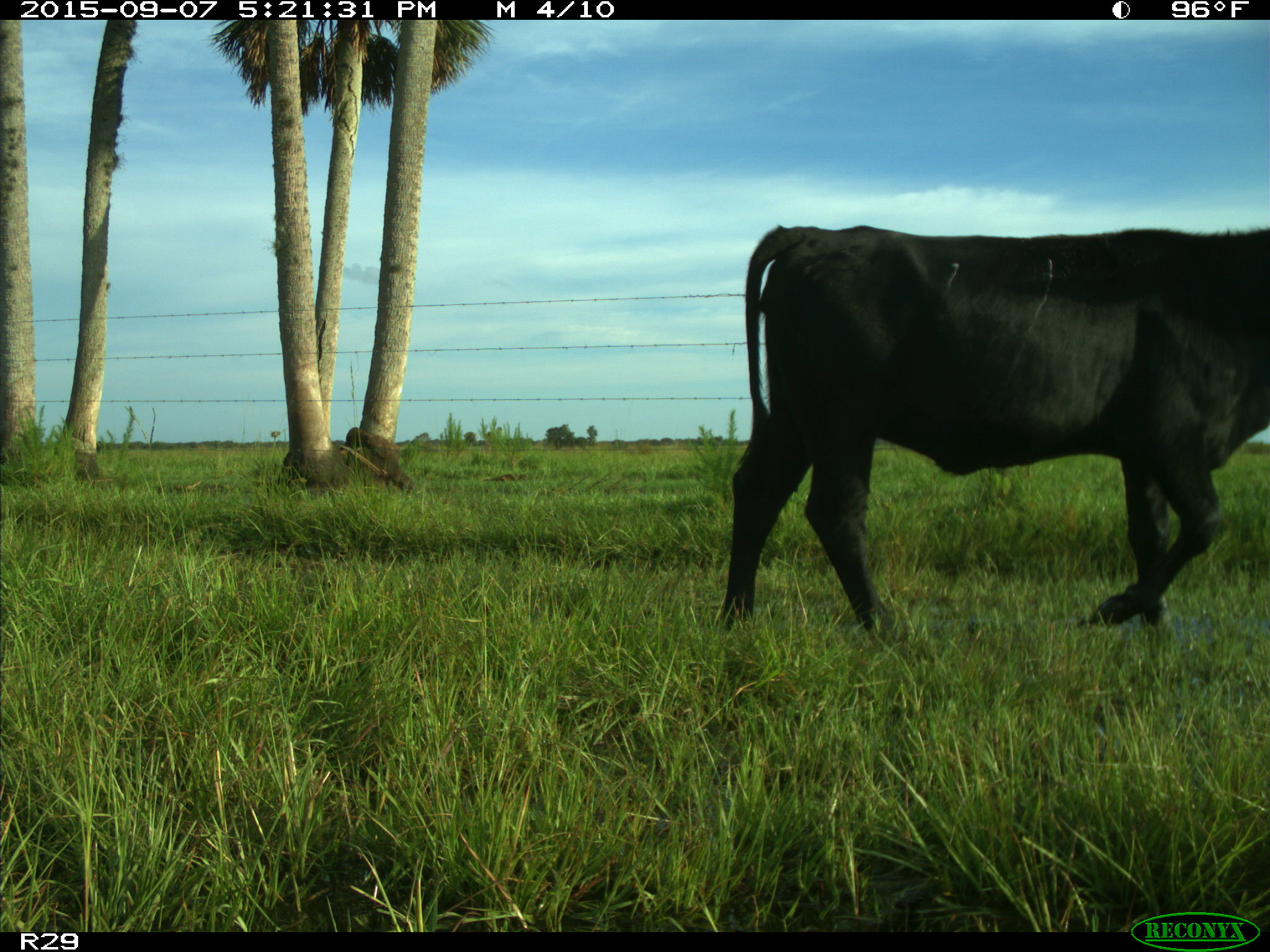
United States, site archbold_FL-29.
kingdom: Animalia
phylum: Chordata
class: Mammalia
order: Artiodactyla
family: Bovidae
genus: Bos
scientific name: Bos taurus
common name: domestic cow